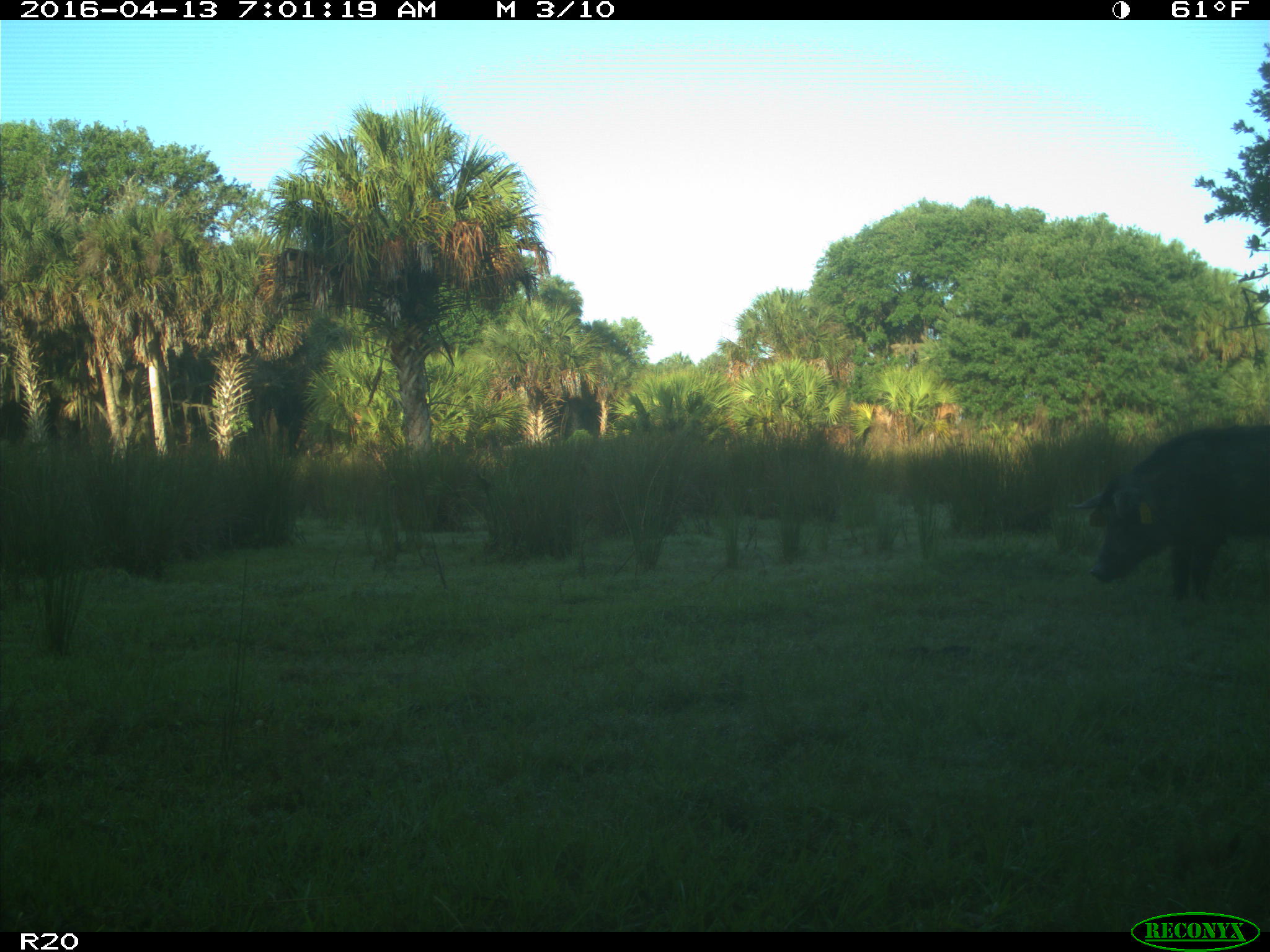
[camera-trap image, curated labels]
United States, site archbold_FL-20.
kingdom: Animalia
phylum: Chordata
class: Mammalia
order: Artiodactyla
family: Suidae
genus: Sus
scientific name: Sus scrofa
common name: wild boar